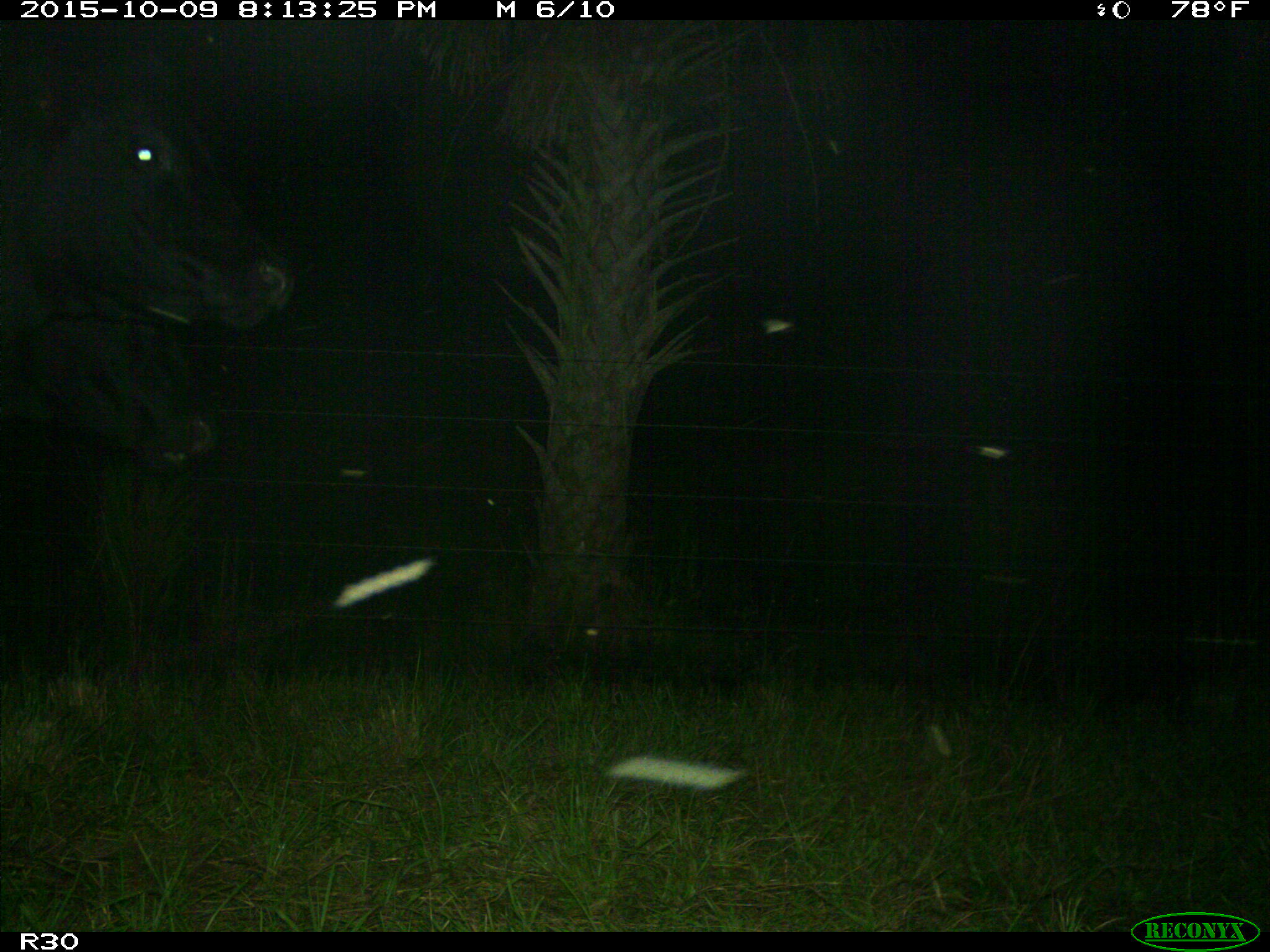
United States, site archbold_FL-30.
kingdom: Animalia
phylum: Chordata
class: Mammalia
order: Artiodactyla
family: Bovidae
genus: Bos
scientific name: Bos taurus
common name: domestic cow